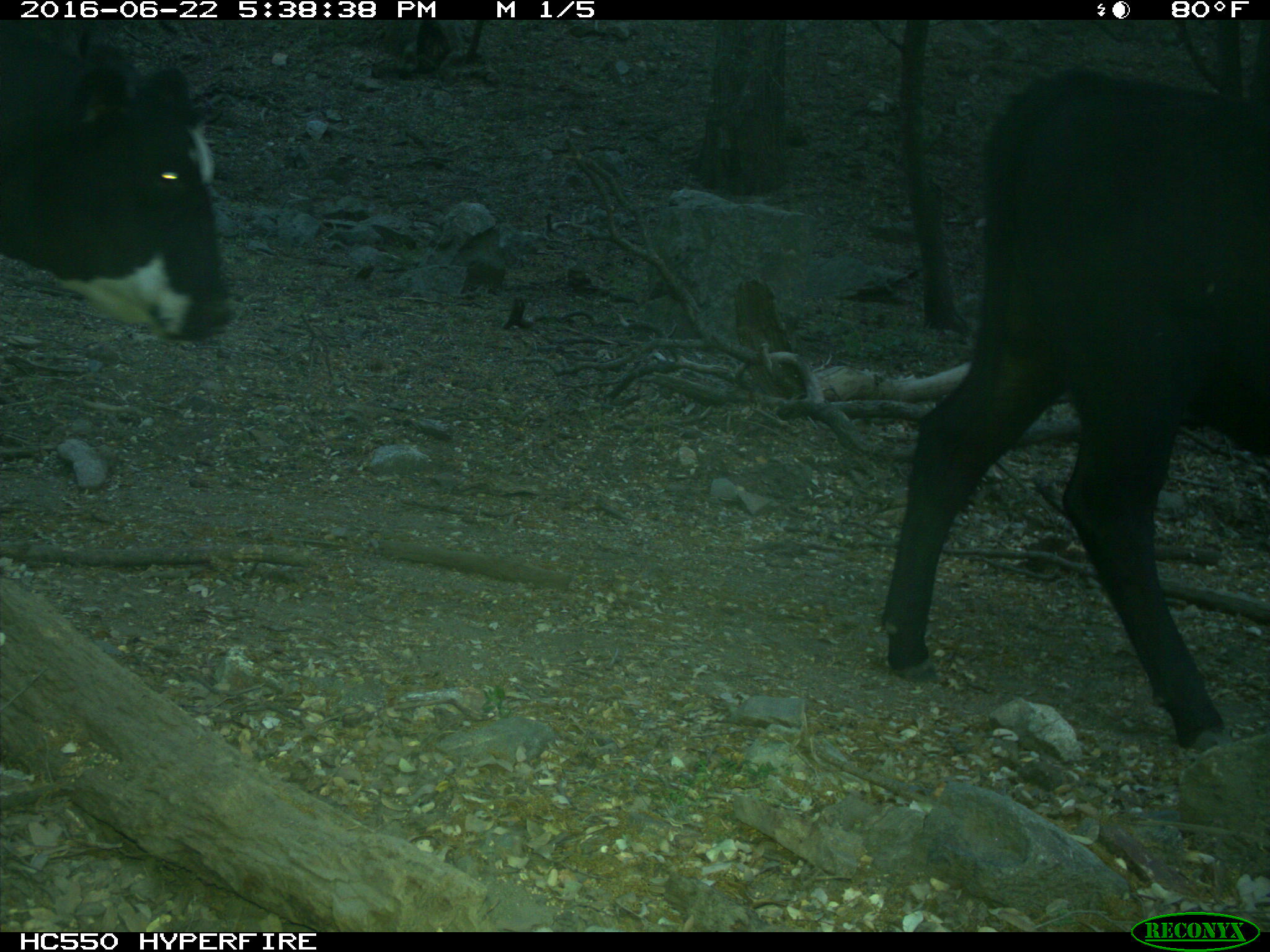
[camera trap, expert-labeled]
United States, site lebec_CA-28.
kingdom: Animalia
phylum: Chordata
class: Mammalia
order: Artiodactyla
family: Bovidae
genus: Bos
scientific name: Bos taurus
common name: domestic cow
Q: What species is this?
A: Bos taurus (domestic cow).